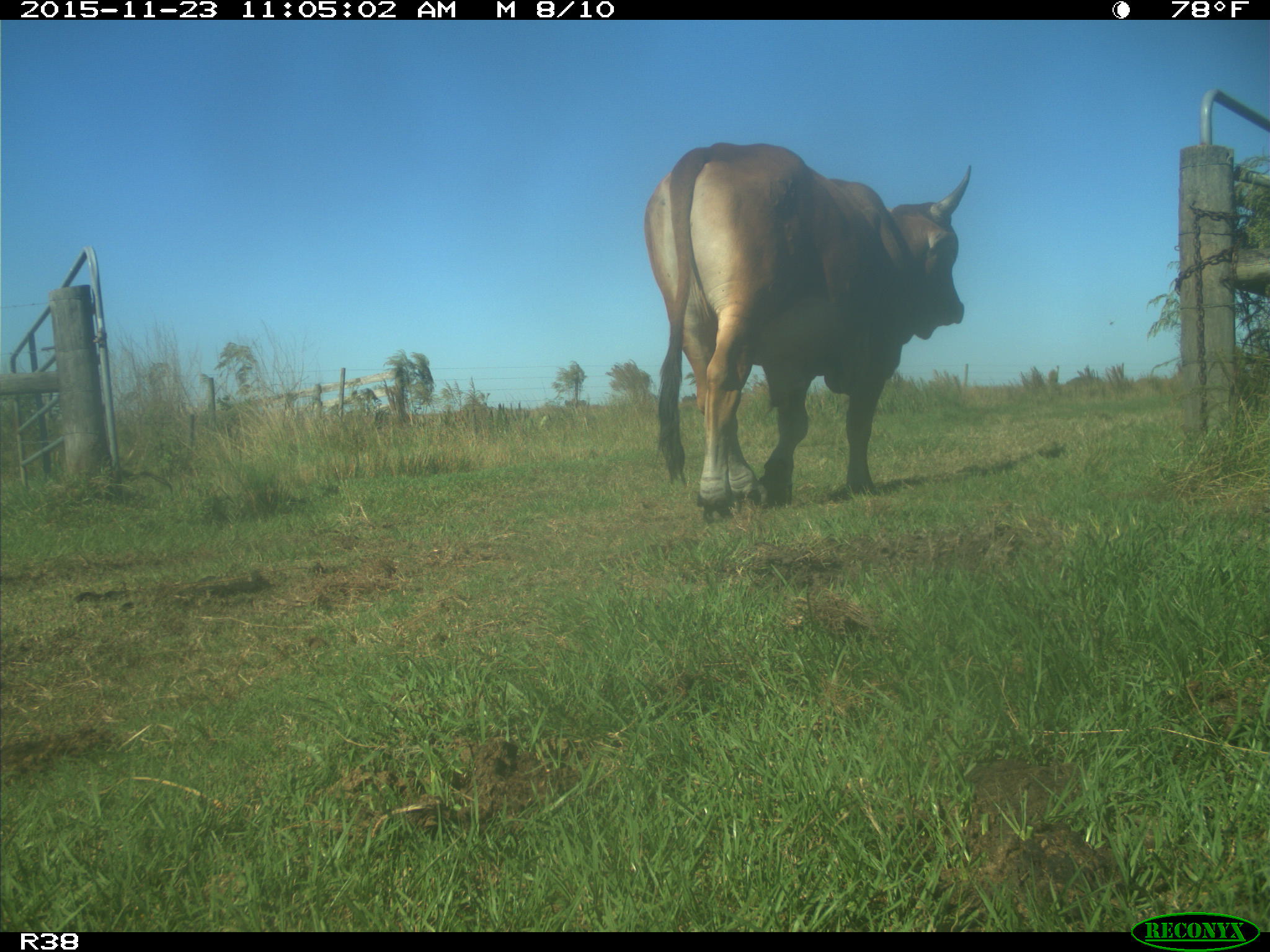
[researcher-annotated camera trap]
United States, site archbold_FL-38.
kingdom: Animalia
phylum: Chordata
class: Mammalia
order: Artiodactyla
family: Bovidae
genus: Bos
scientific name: Bos taurus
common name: domestic cow